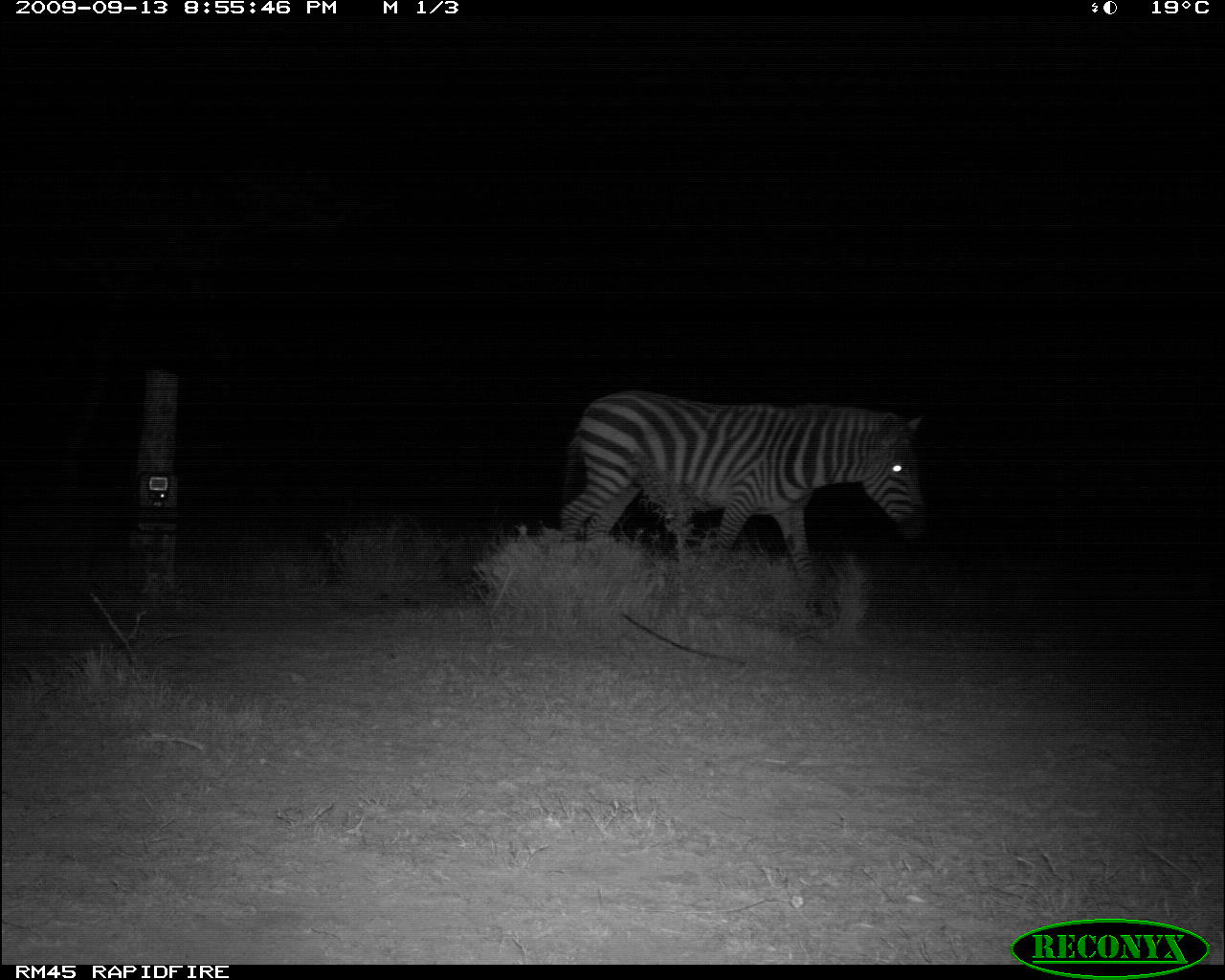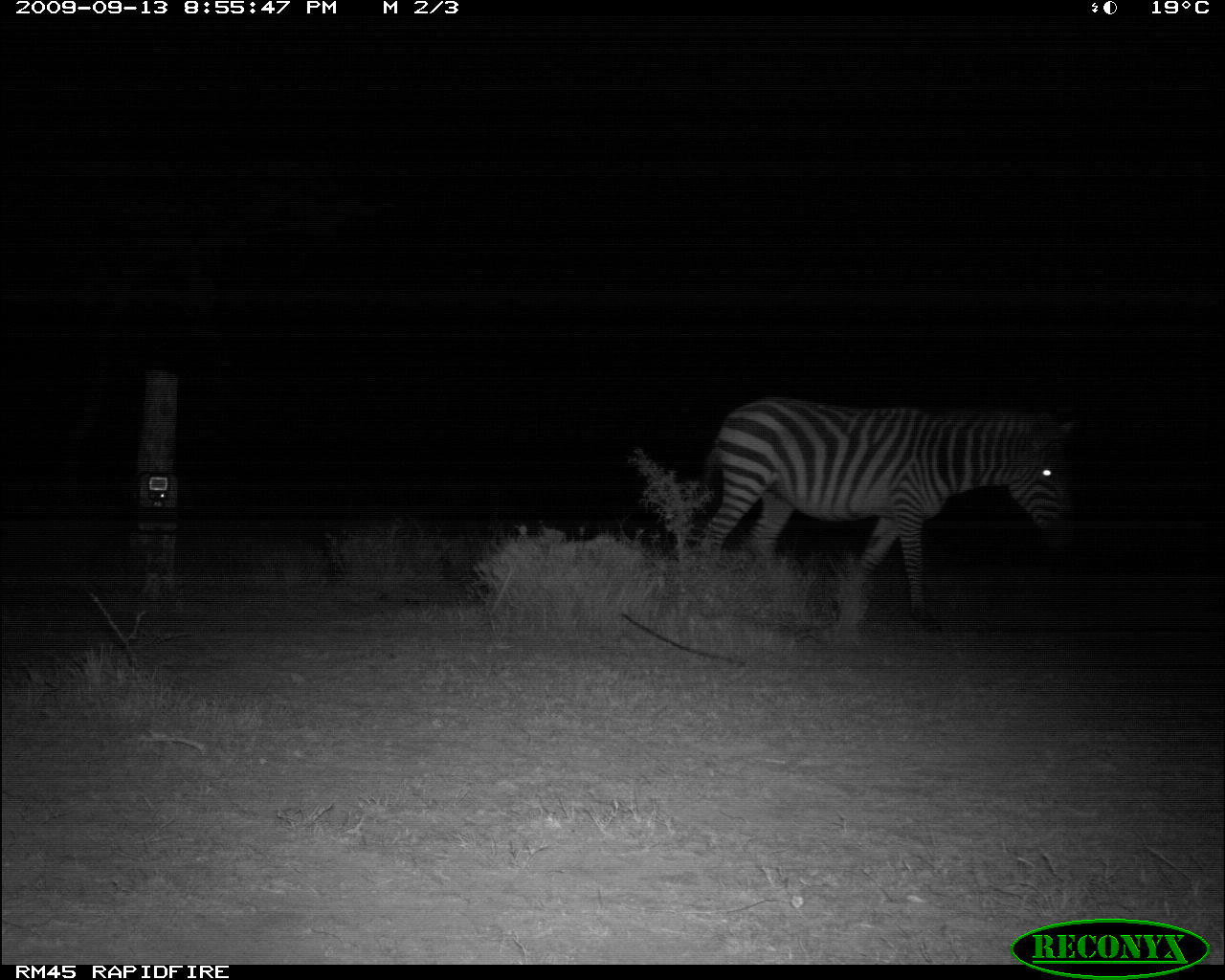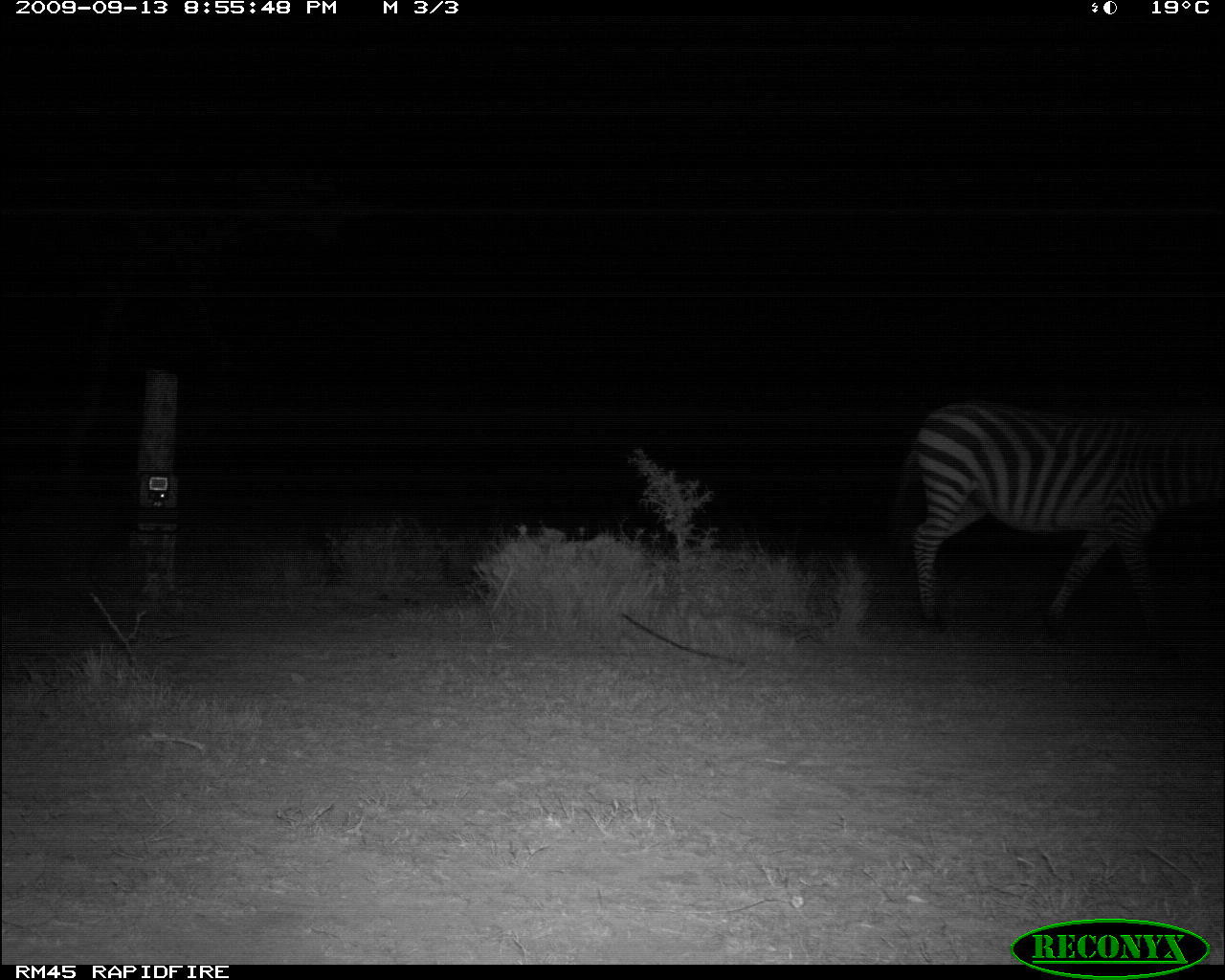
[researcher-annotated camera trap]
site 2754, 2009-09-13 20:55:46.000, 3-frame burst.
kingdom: Animalia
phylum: Chordata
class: Mammalia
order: Perissodactyla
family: Equidae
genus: Equus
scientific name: Equus quagga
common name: plains zebra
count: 1